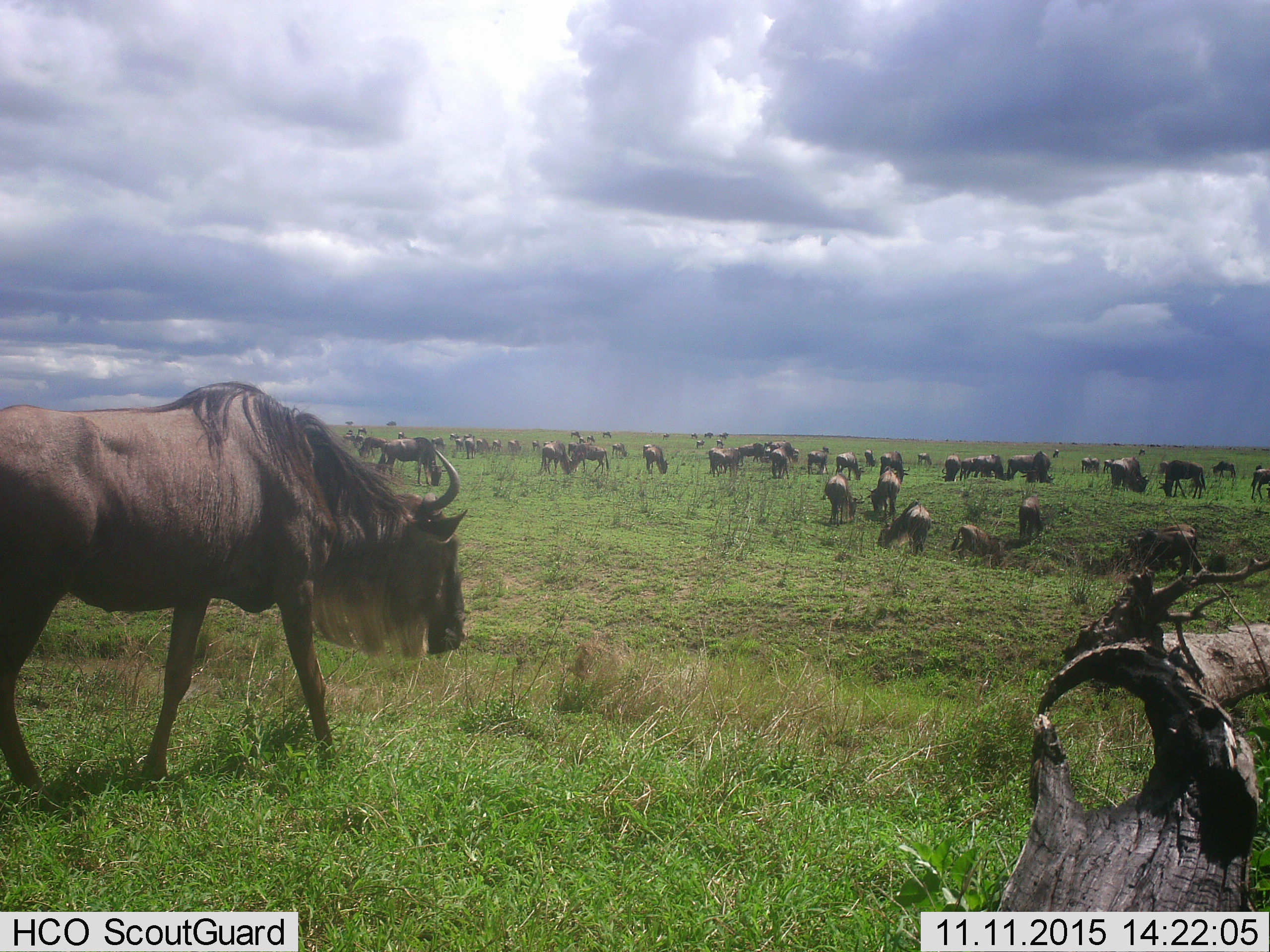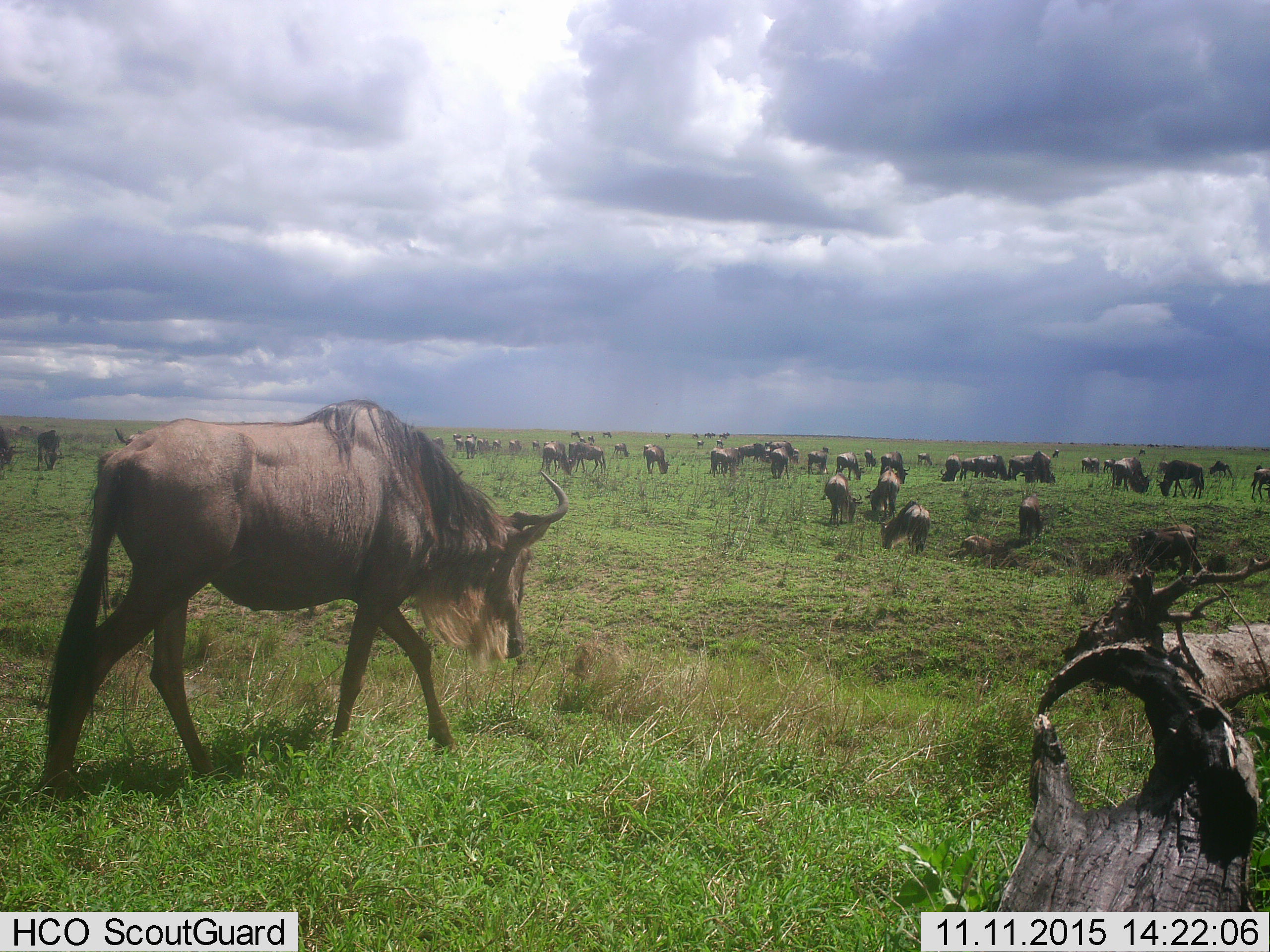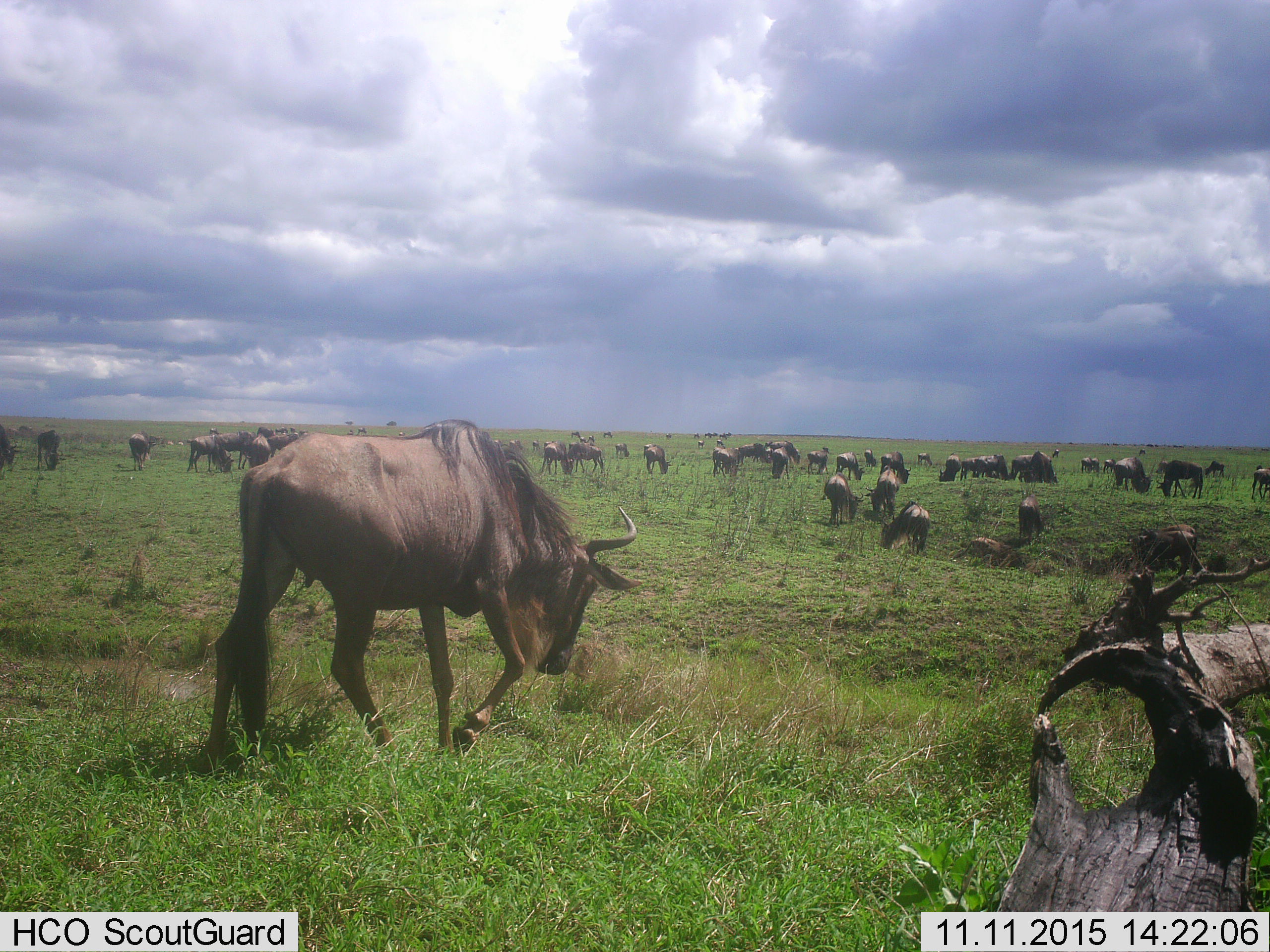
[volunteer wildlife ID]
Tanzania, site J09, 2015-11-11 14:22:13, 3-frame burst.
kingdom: Animalia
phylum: Chordata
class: Mammalia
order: Artiodactyla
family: Bovidae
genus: Connochaetes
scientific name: Connochaetes taurinus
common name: blue wildebeest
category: wildebeest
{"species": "wildebeest (blue wildebeest) (Connochaetes taurinus)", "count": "11-50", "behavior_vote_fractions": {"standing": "50%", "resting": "10%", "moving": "80%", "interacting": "10%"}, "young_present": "20%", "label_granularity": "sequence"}